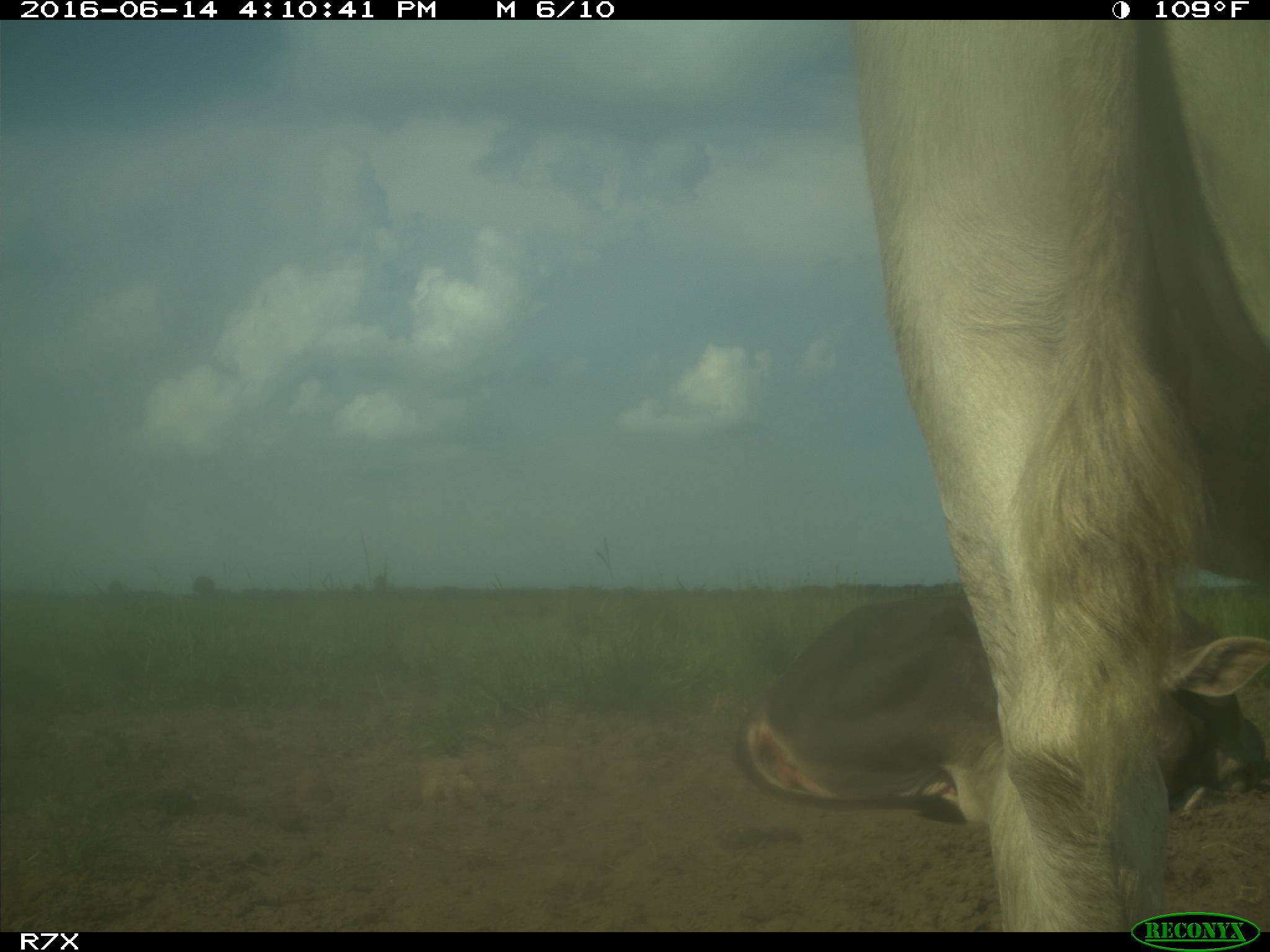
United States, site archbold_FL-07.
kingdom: Animalia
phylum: Chordata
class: Mammalia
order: Artiodactyla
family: Bovidae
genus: Bos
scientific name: Bos taurus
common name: domestic cow